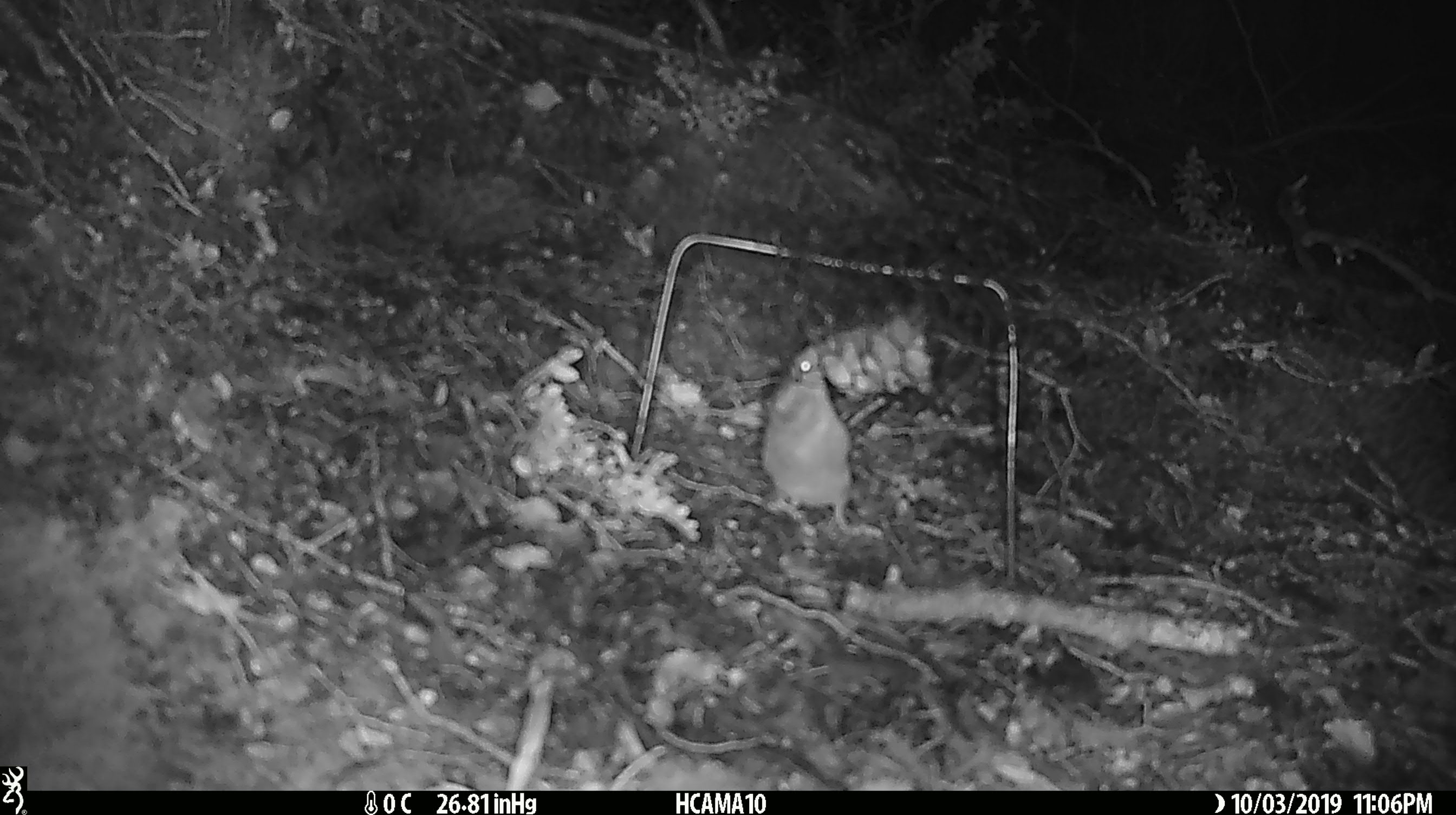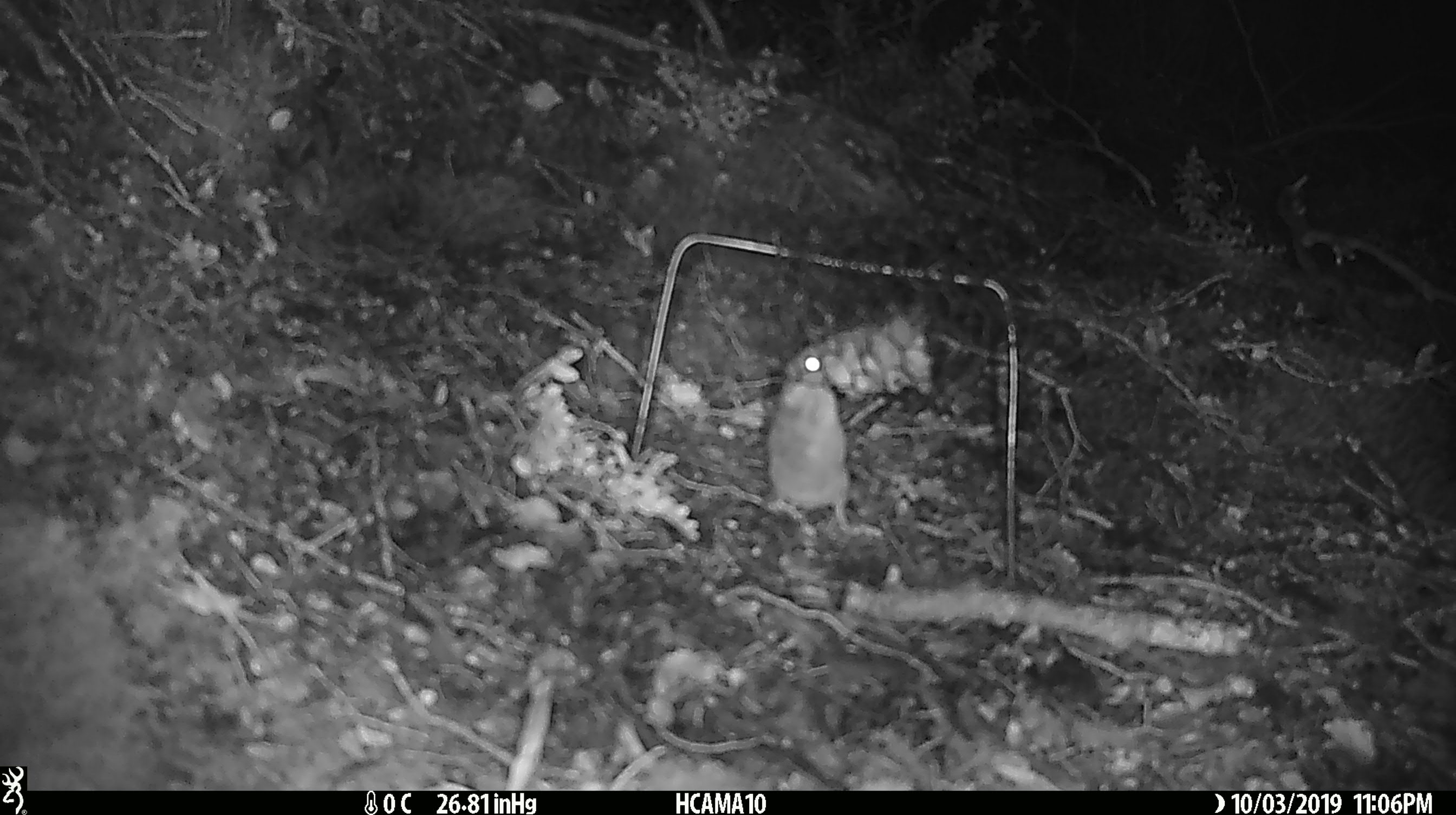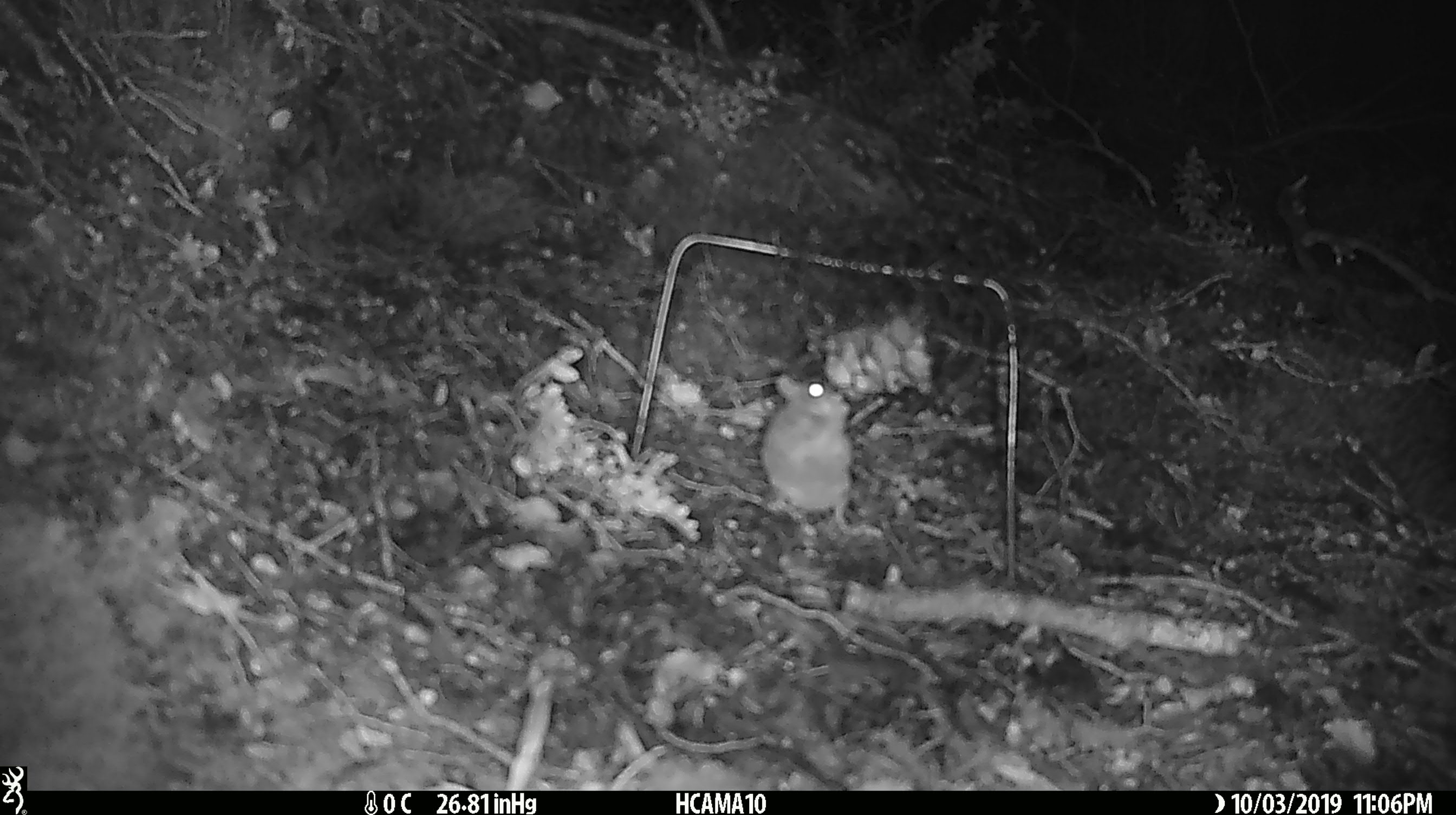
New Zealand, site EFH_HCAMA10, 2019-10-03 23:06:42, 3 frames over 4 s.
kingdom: Animalia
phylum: Chordata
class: Mammalia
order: Rodentia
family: Muridae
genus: Mus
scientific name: Mus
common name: mouse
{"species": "mouse (Mus)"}